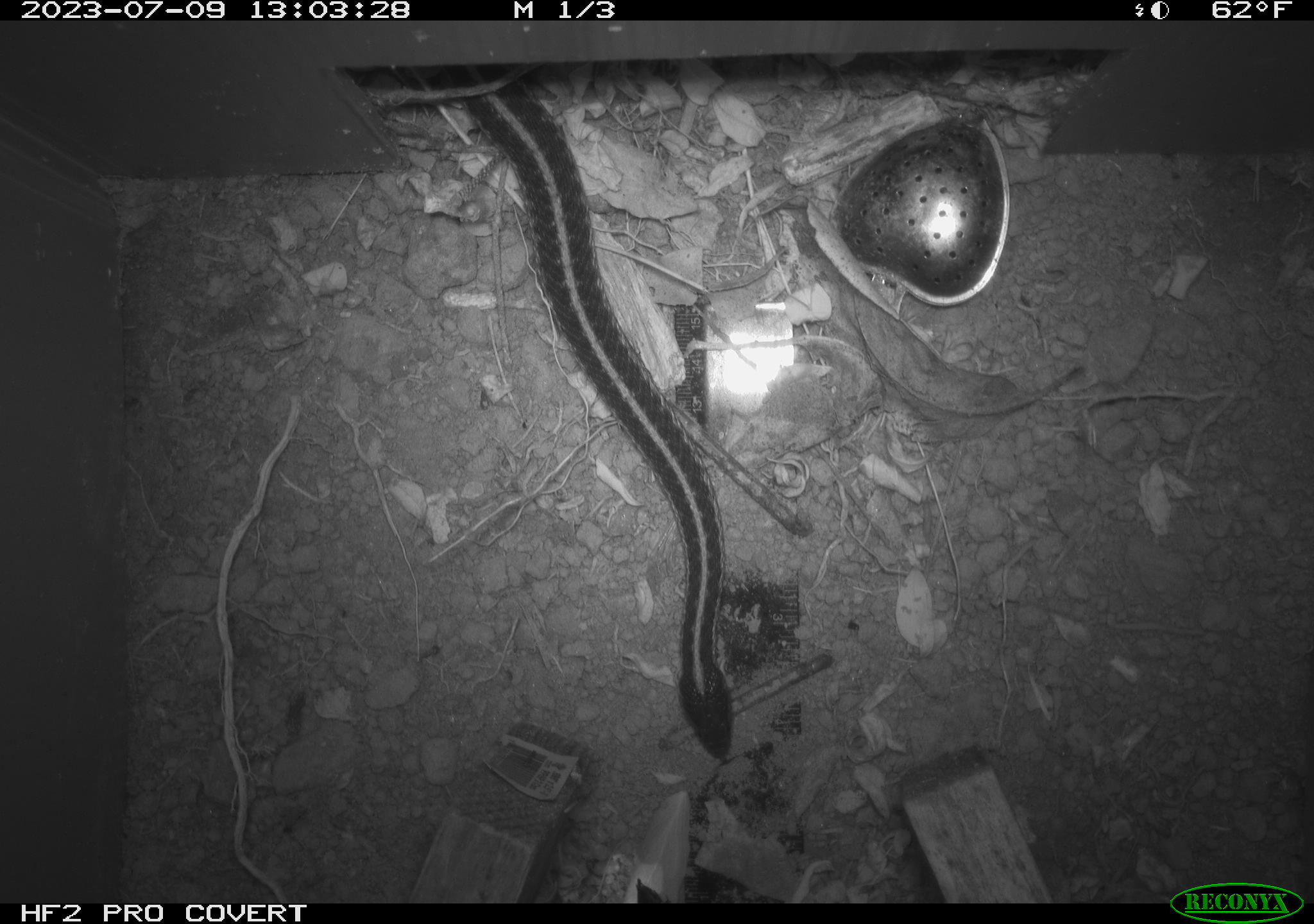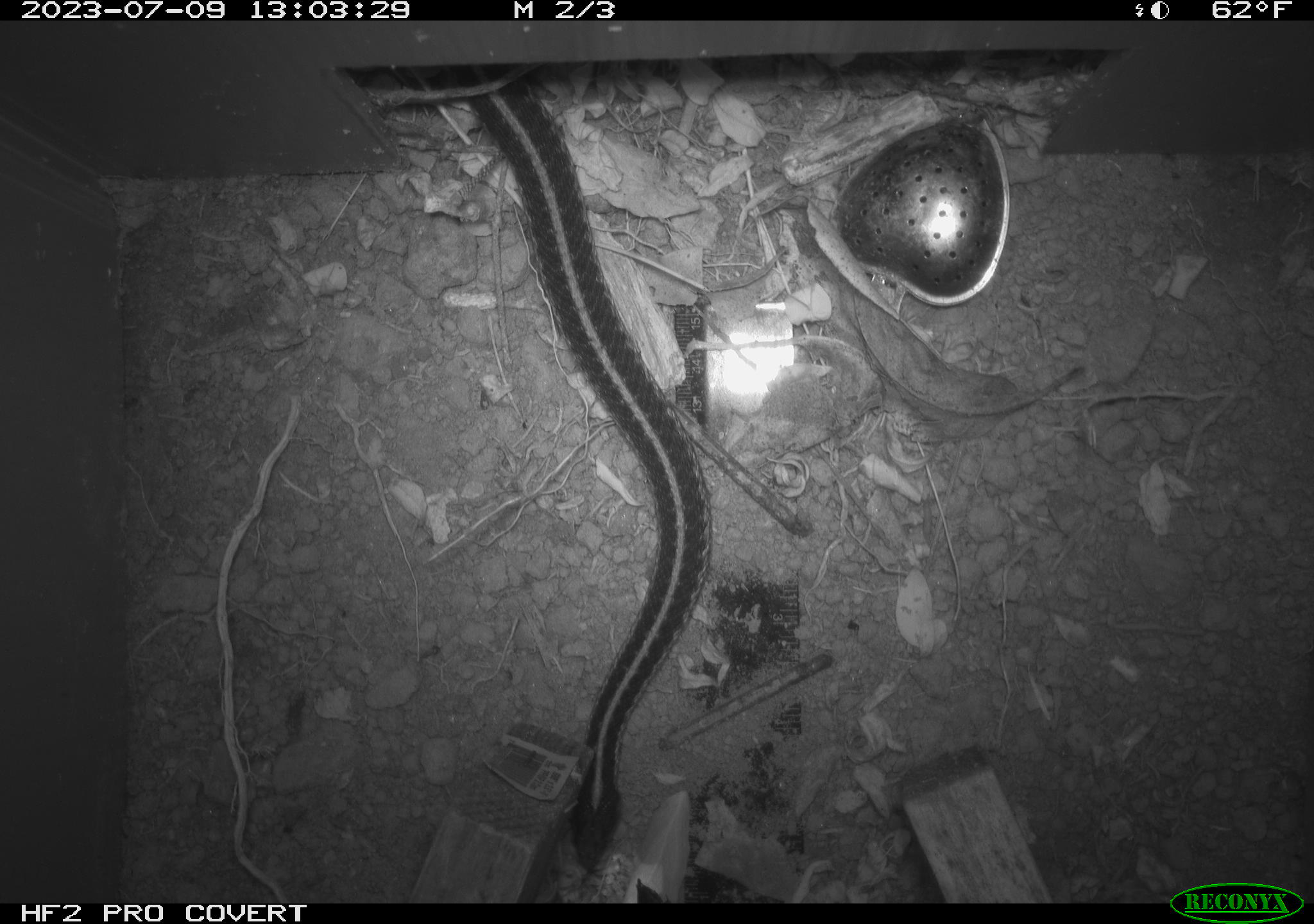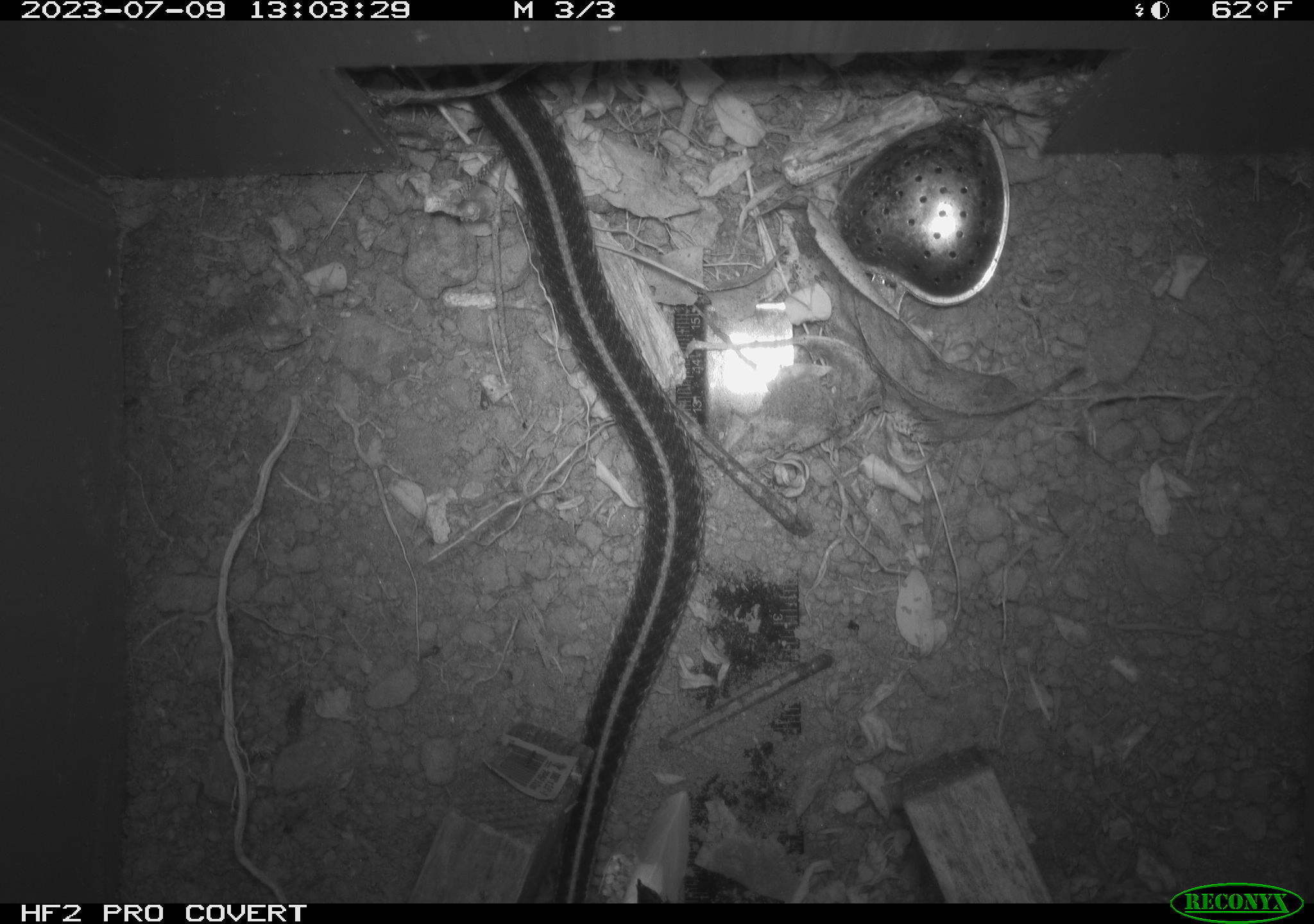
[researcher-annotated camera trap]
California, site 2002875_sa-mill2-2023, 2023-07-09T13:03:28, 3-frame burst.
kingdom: Animalia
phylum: Chordata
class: Reptilia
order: Squamata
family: Colubridae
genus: Thamnophis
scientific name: Thamnophis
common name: american gartersnakes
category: thamnophis species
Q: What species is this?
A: Thamnophis species (american gartersnakes) (Thamnophis).